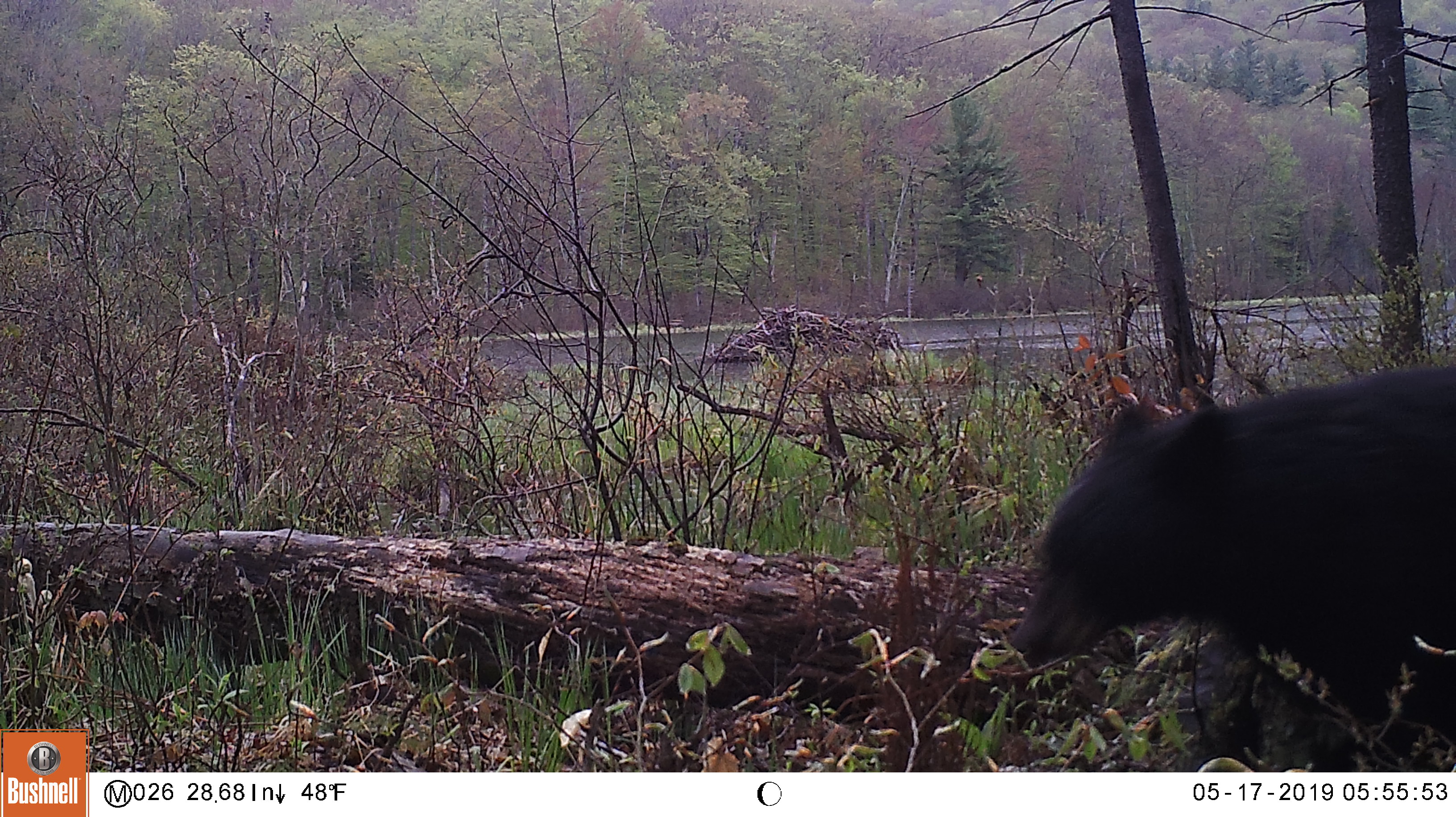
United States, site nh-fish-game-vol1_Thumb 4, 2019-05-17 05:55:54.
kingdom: Animalia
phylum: Chordata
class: Mammalia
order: Carnivora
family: Ursidae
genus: Ursus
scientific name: Ursus americanus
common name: black bear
Black bear (Ursus americanus).